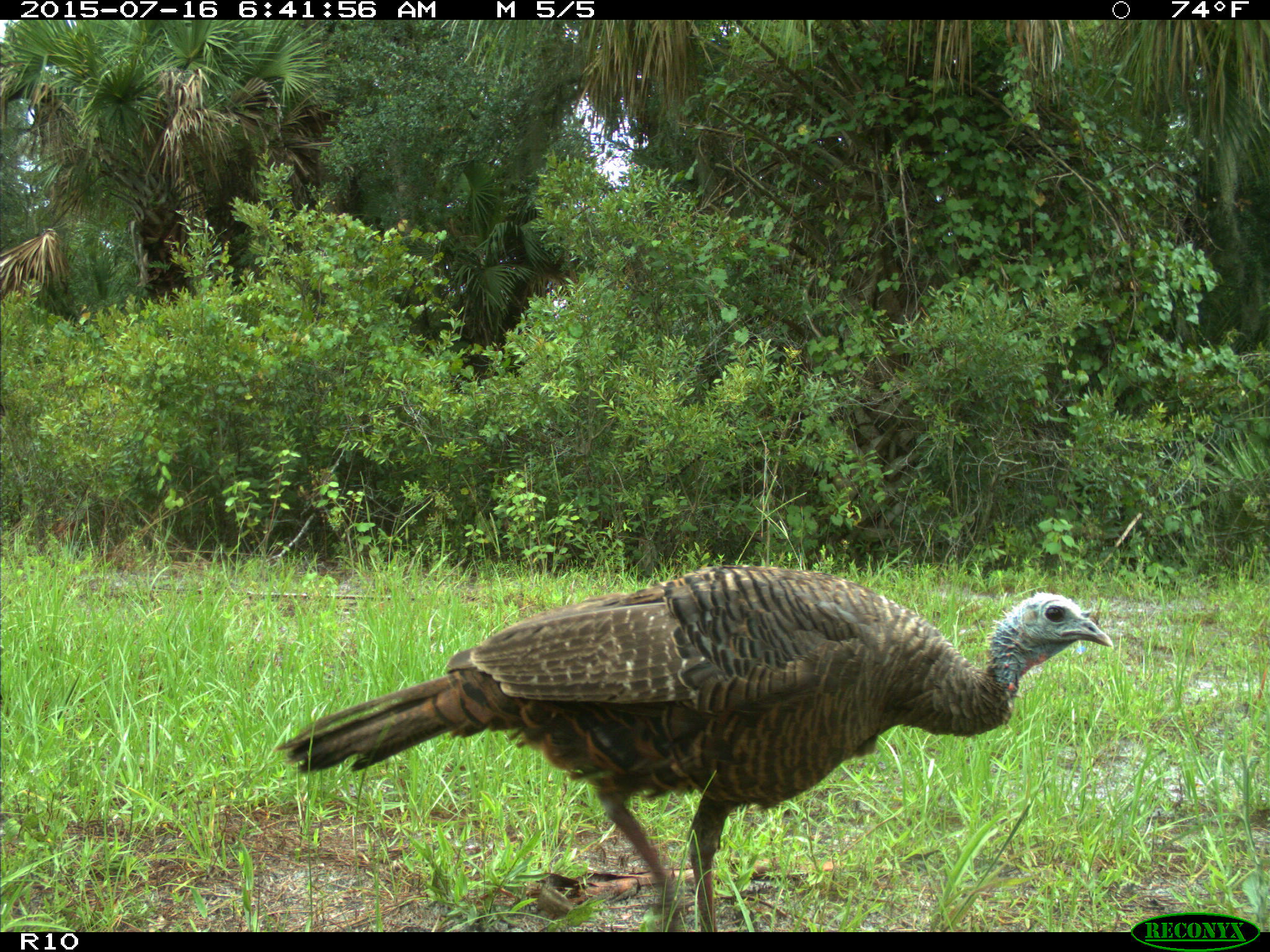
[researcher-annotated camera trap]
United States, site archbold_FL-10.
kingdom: Animalia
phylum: Chordata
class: Aves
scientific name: Aves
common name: birds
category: unidentified bird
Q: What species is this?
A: Unidentified bird (birds) (Aves).